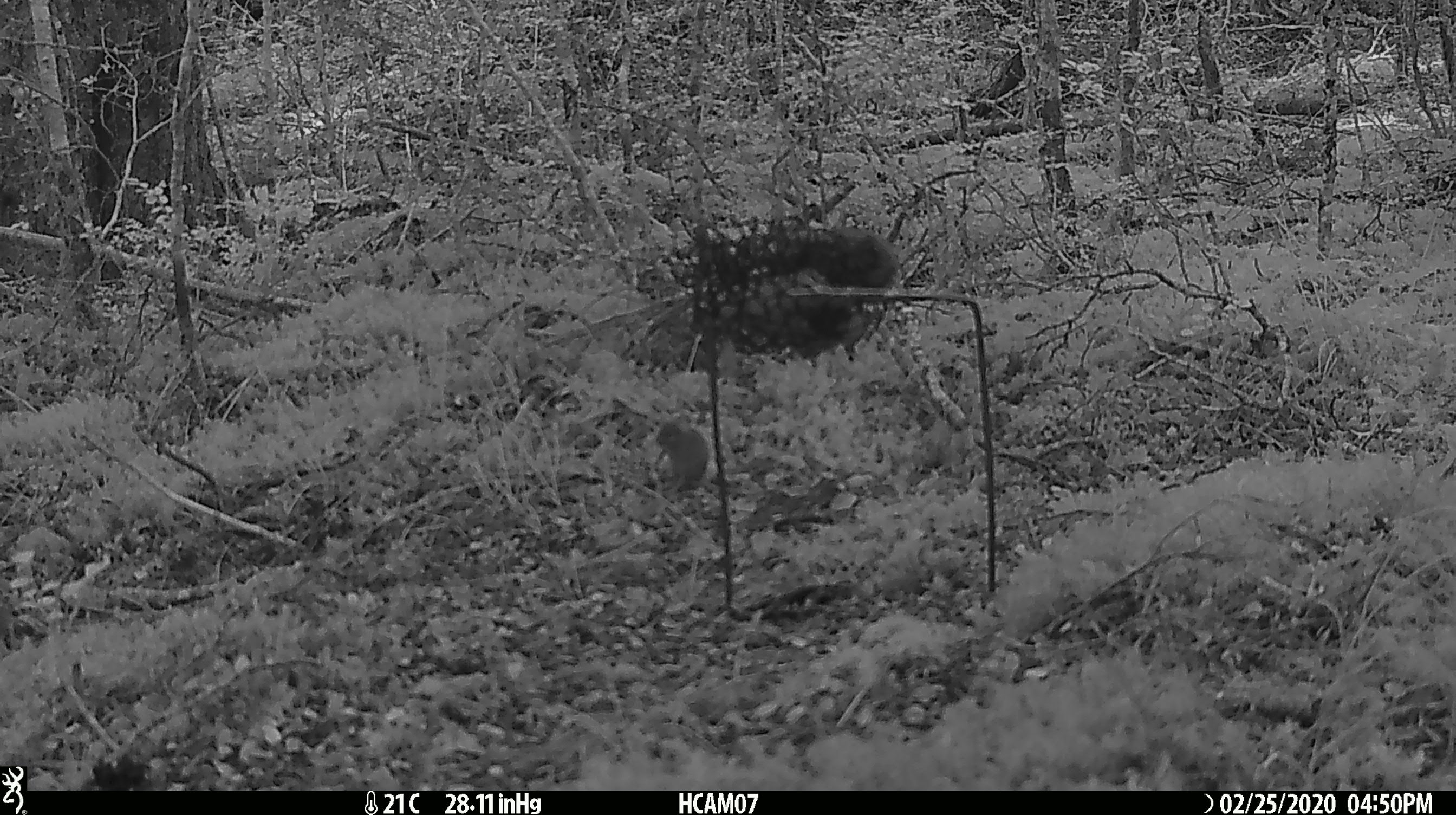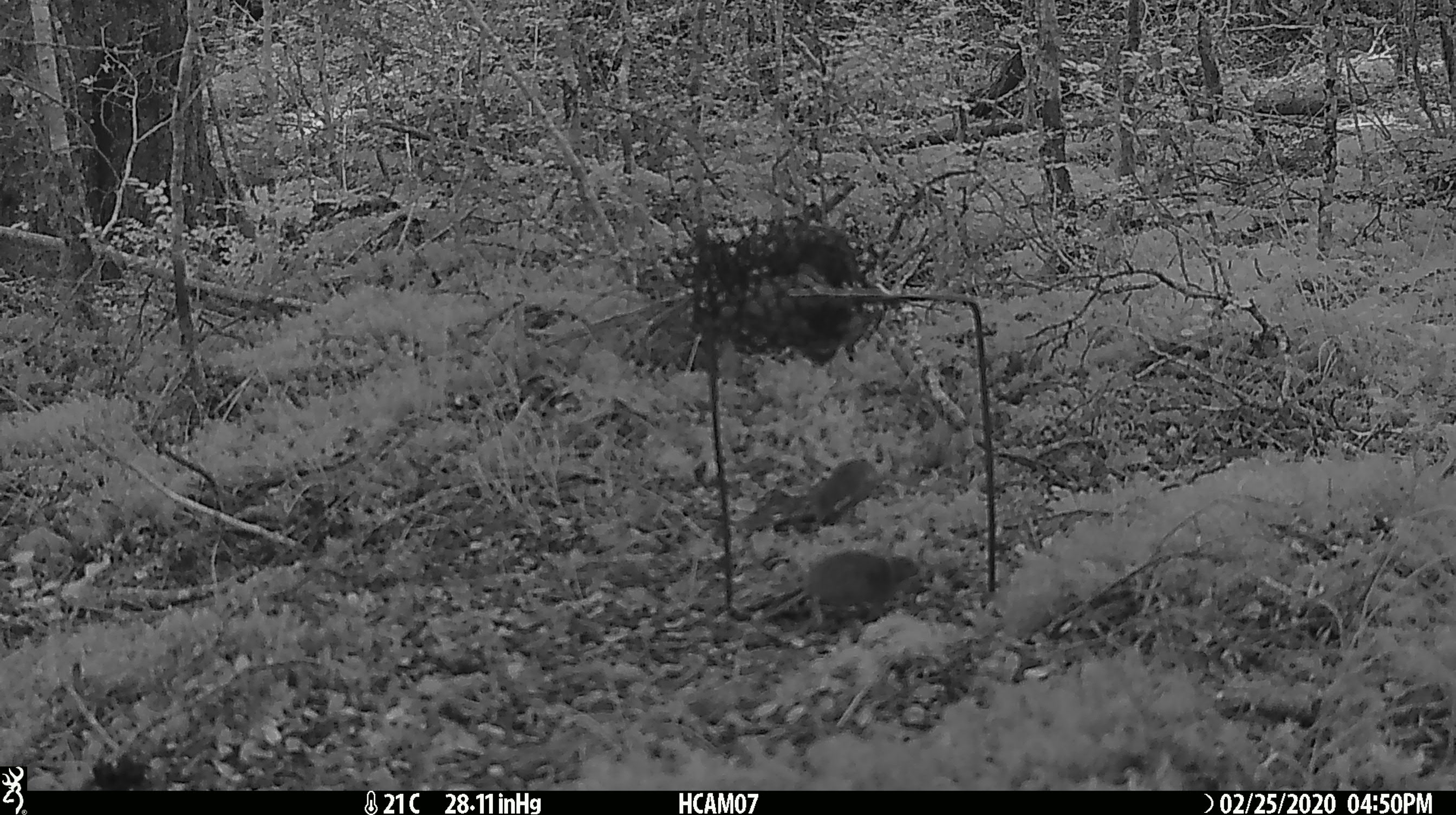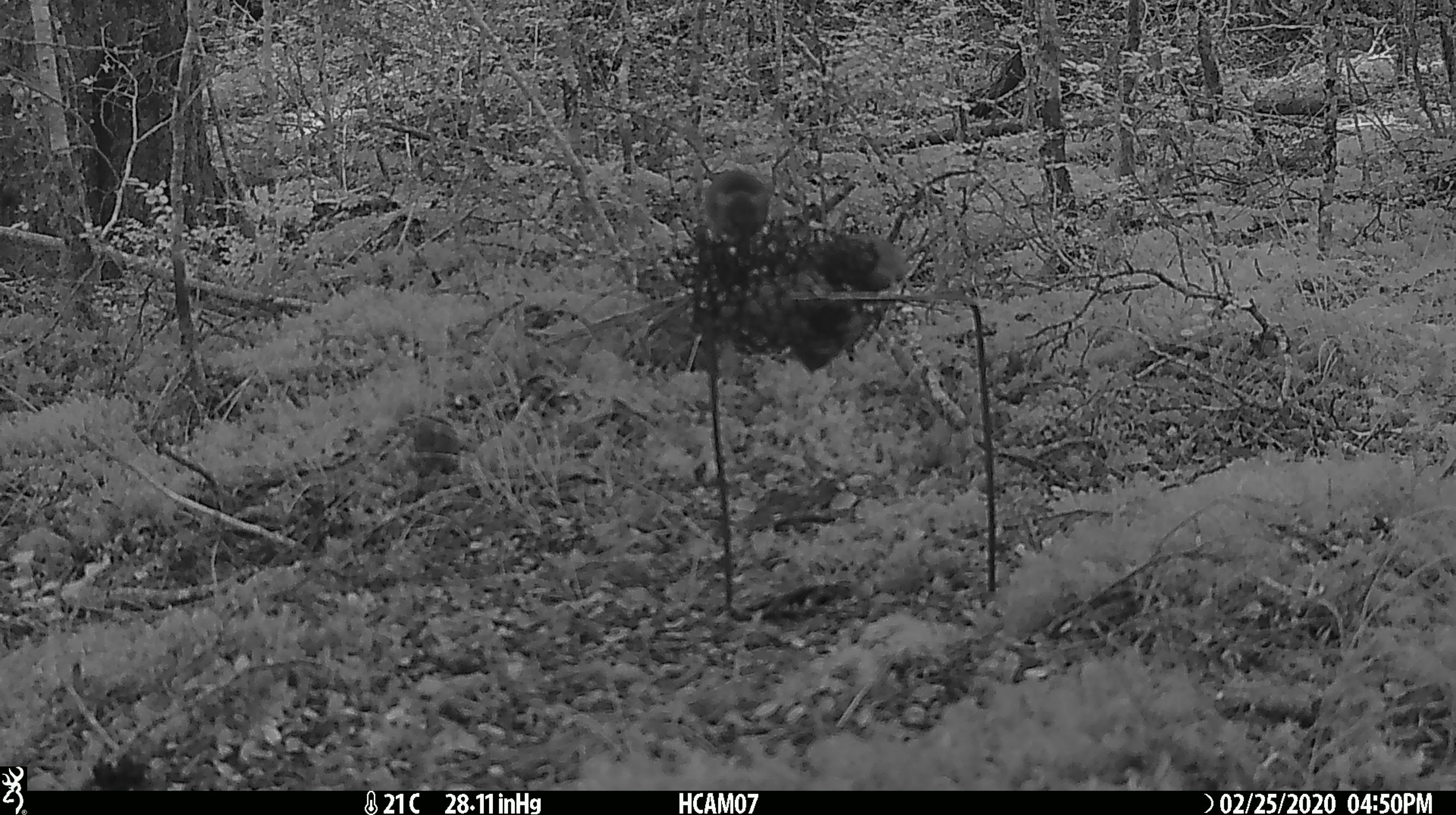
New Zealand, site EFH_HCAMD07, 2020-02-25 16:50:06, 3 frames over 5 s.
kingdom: Animalia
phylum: Chordata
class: Mammalia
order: Rodentia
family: Muridae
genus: Mus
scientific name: Mus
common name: mouse